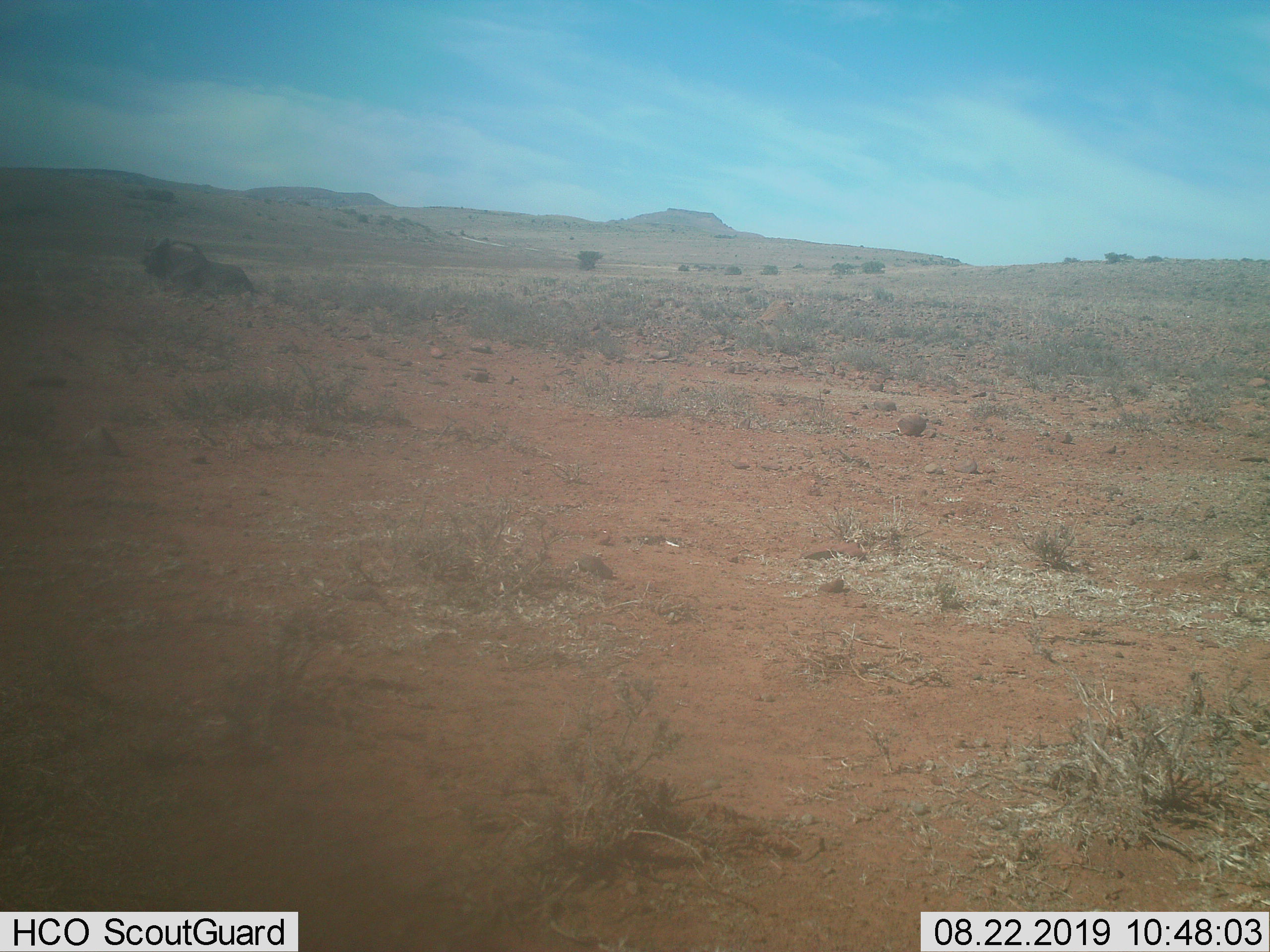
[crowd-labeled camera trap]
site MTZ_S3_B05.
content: unidentified animal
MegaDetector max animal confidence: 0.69